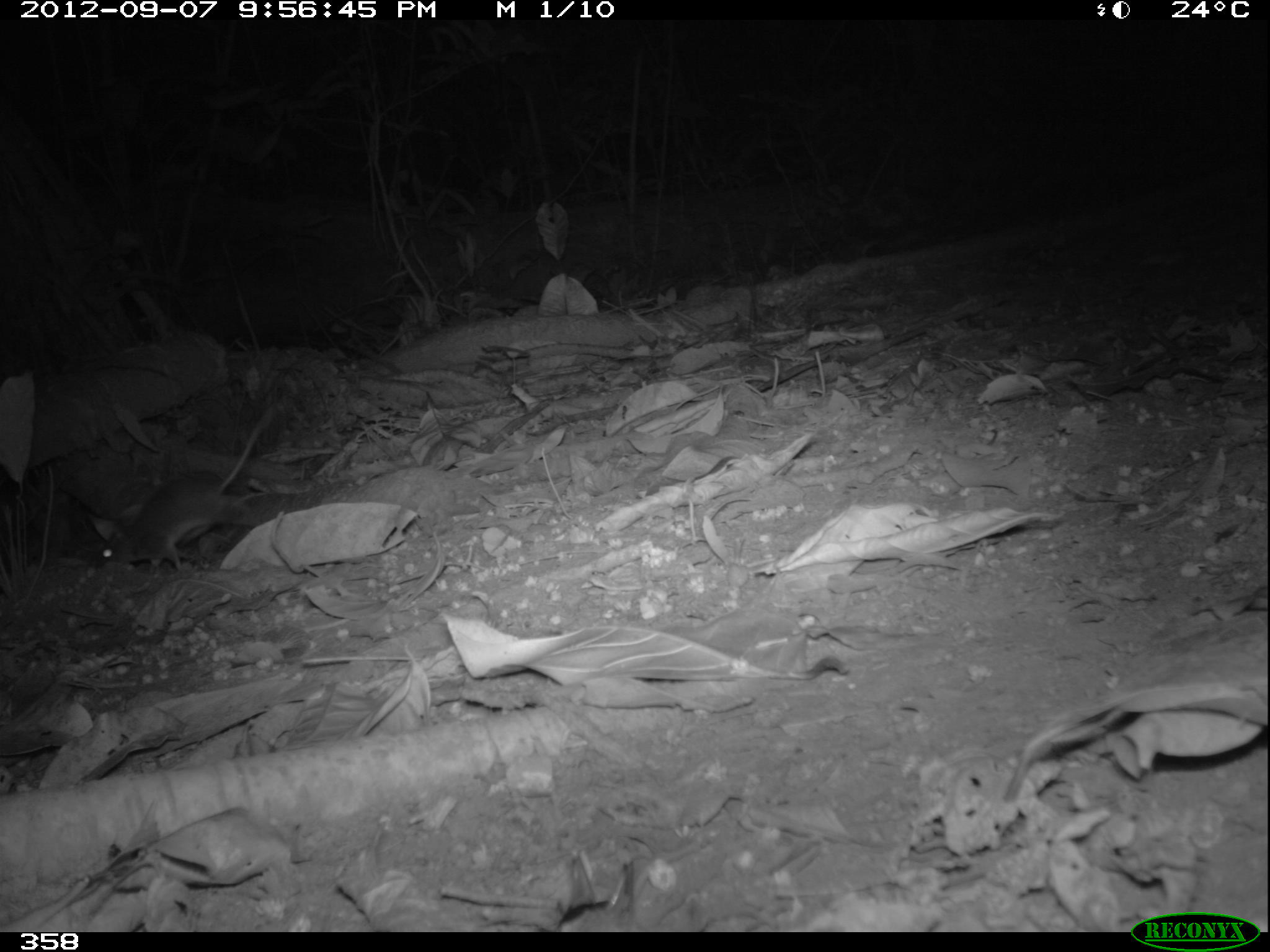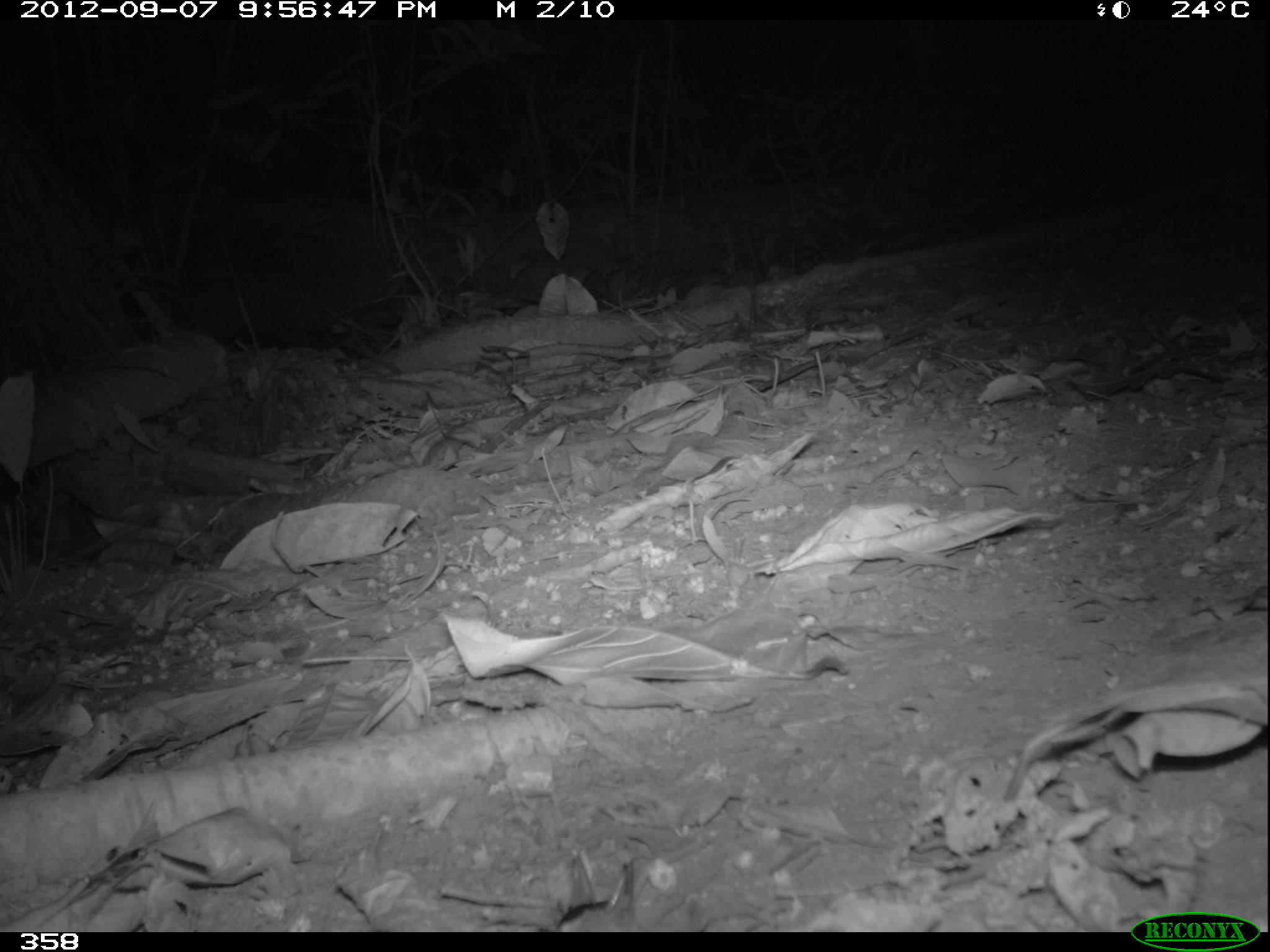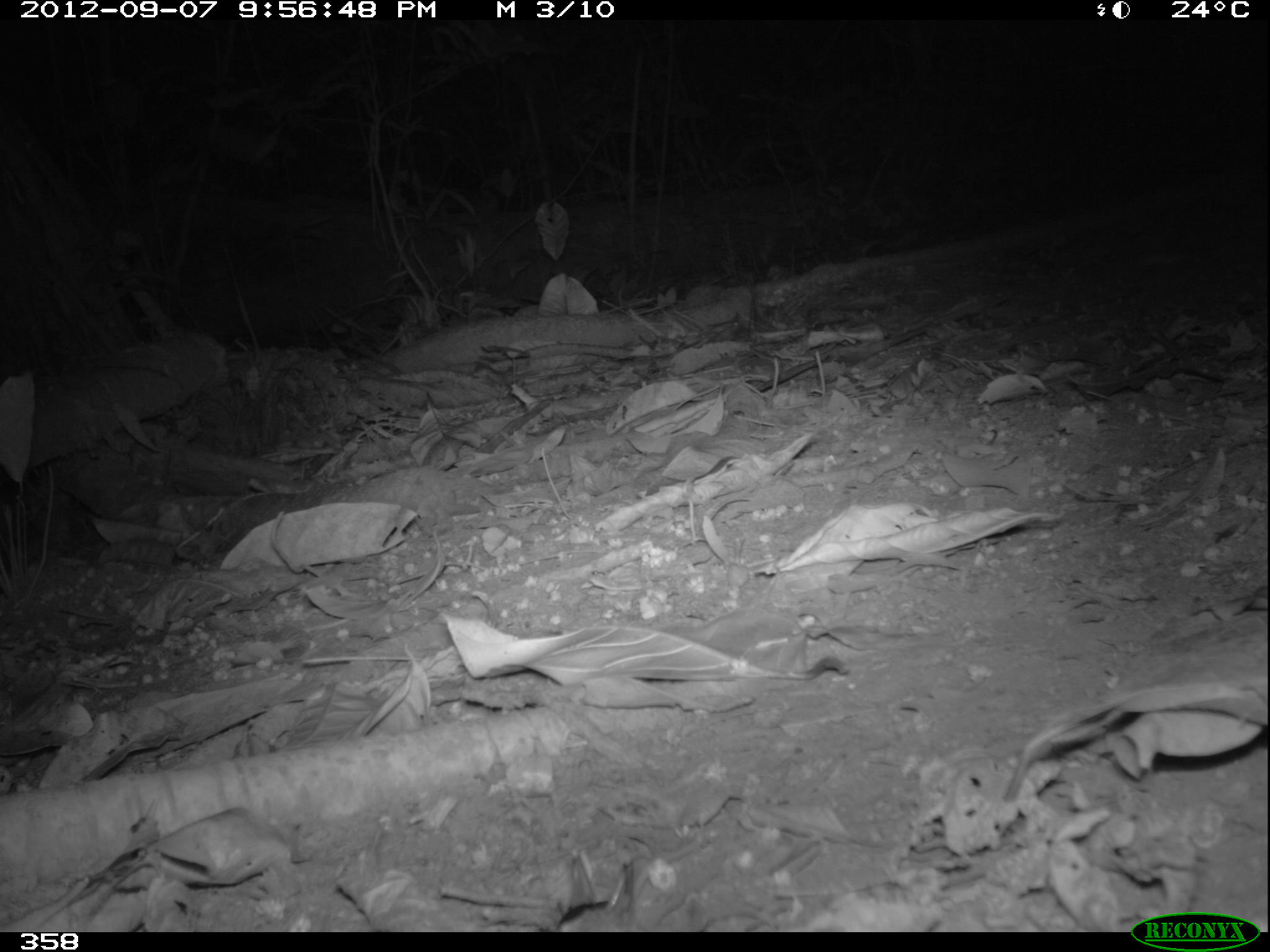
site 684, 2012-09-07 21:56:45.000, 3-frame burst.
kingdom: Animalia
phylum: Chordata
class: Mammalia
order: Rodentia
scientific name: Rodentia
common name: rodents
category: unknown rodent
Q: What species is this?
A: Unknown rodent (rodents) (Rodentia).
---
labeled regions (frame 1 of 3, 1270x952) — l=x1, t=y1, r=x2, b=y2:
unknown rodent: l=102, t=406, r=272, b=567